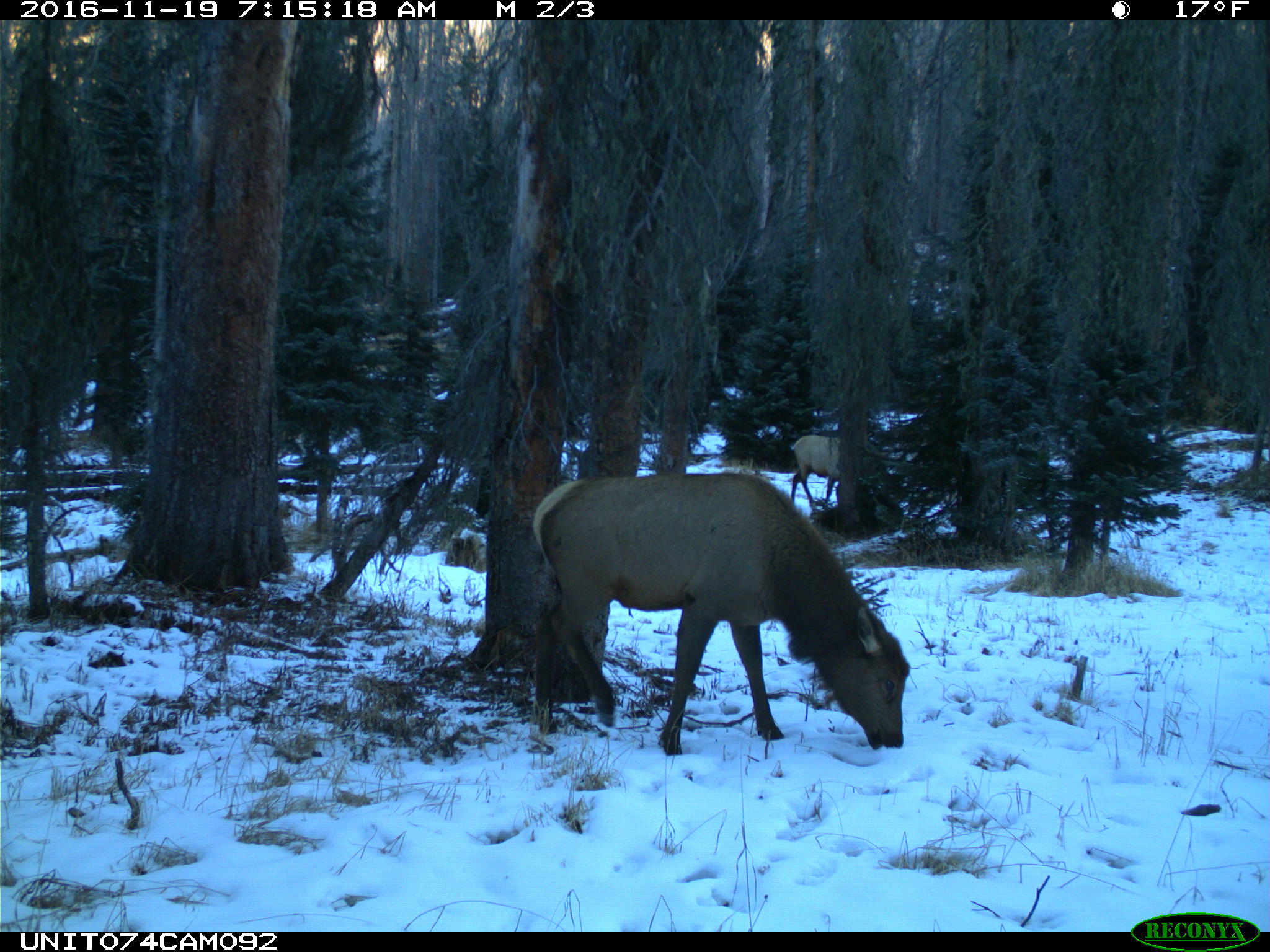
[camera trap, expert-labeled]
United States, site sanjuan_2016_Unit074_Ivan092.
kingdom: Animalia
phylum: Chordata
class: Mammalia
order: Artiodactyla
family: Cervidae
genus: Cervus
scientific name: Cervus elaphus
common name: red deer